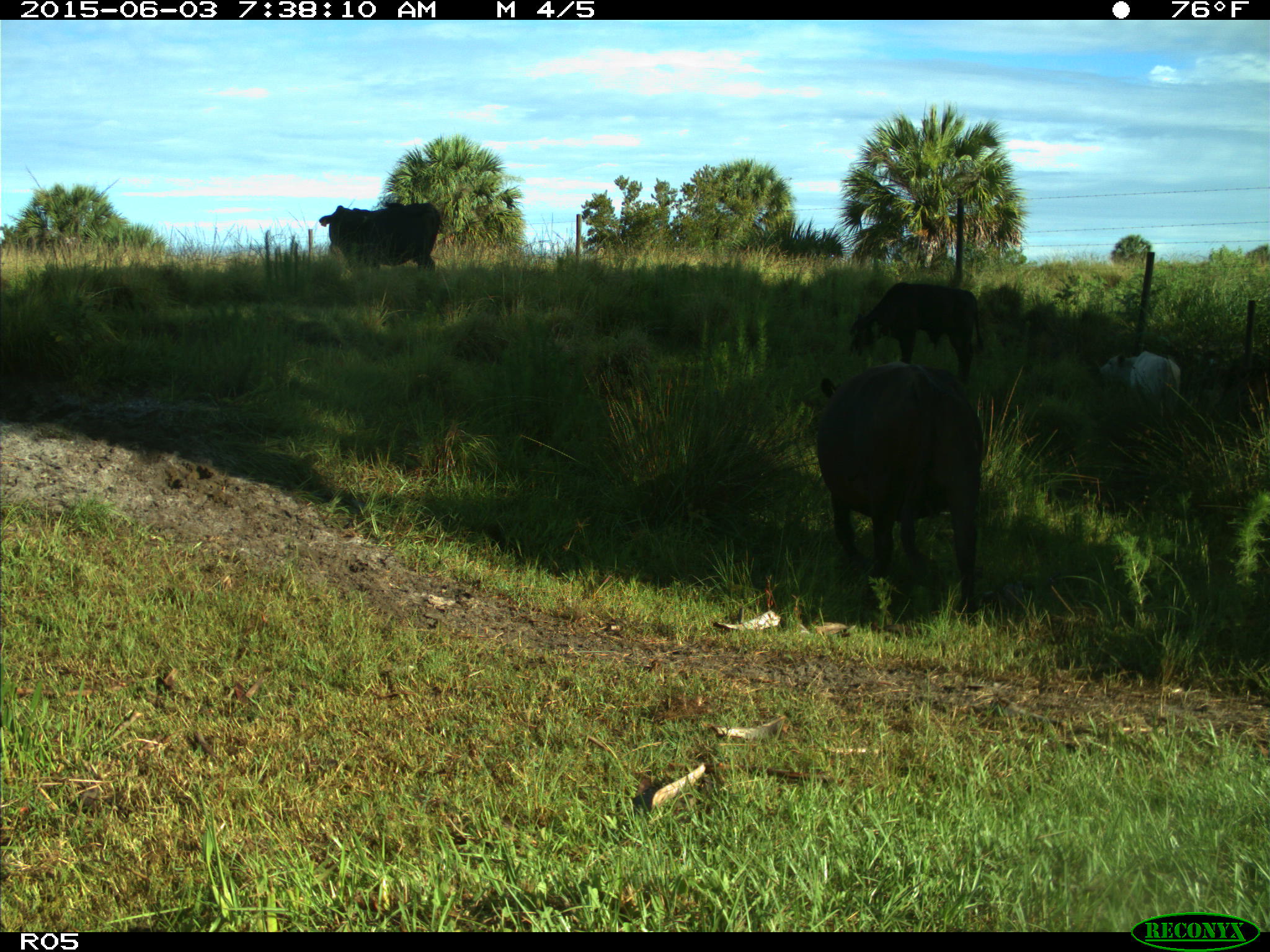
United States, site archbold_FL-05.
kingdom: Animalia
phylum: Chordata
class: Mammalia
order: Artiodactyla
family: Bovidae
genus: Bos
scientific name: Bos taurus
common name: domestic cow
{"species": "Bos taurus (domestic cow)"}